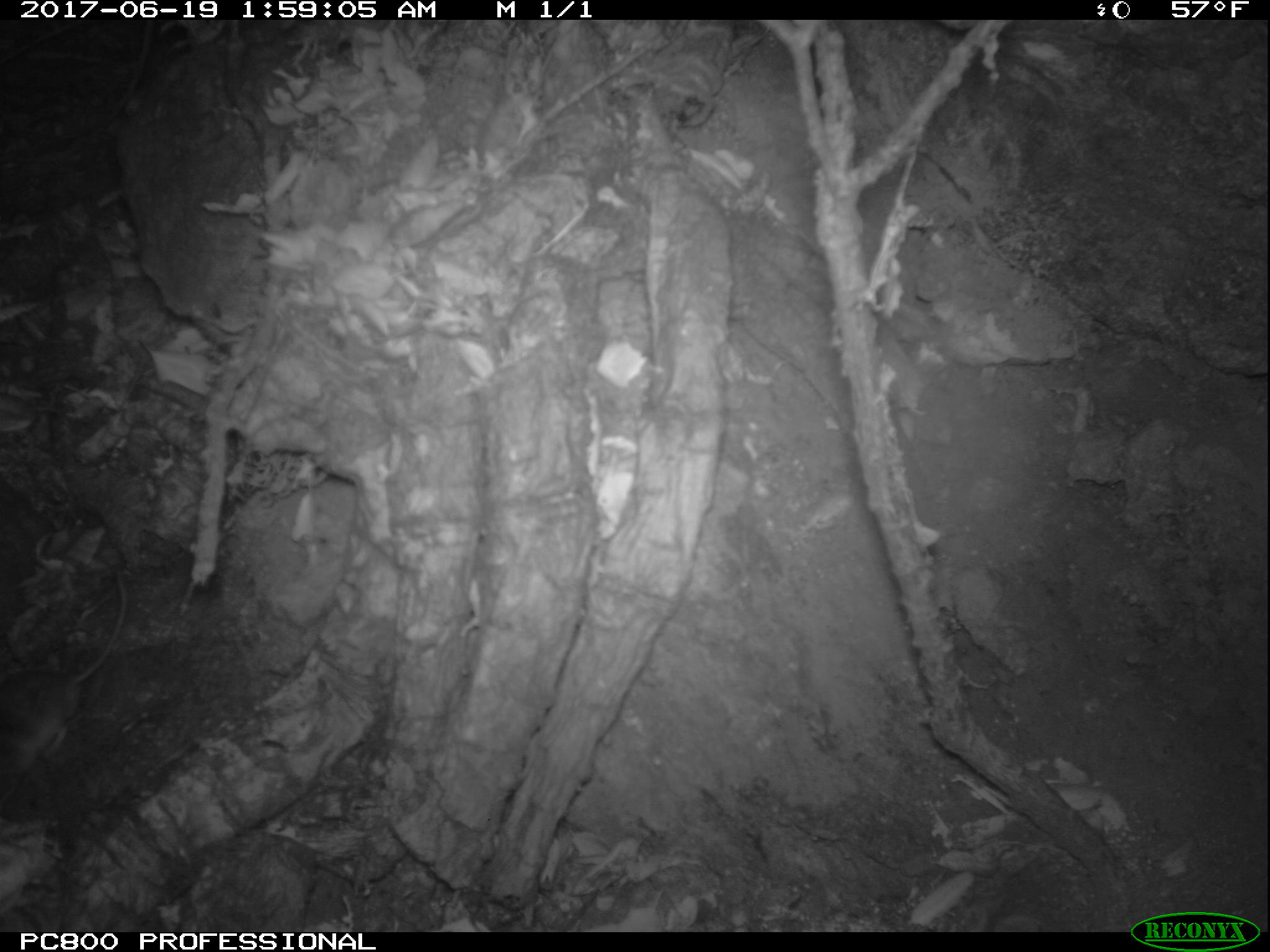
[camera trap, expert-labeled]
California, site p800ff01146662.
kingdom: Animalia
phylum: Chordata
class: Mammalia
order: Rodentia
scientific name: Rodentia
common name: rodent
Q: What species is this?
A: Rodent (Rodentia).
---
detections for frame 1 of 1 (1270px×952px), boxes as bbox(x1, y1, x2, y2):
rodent: bbox(0, 572, 126, 777)